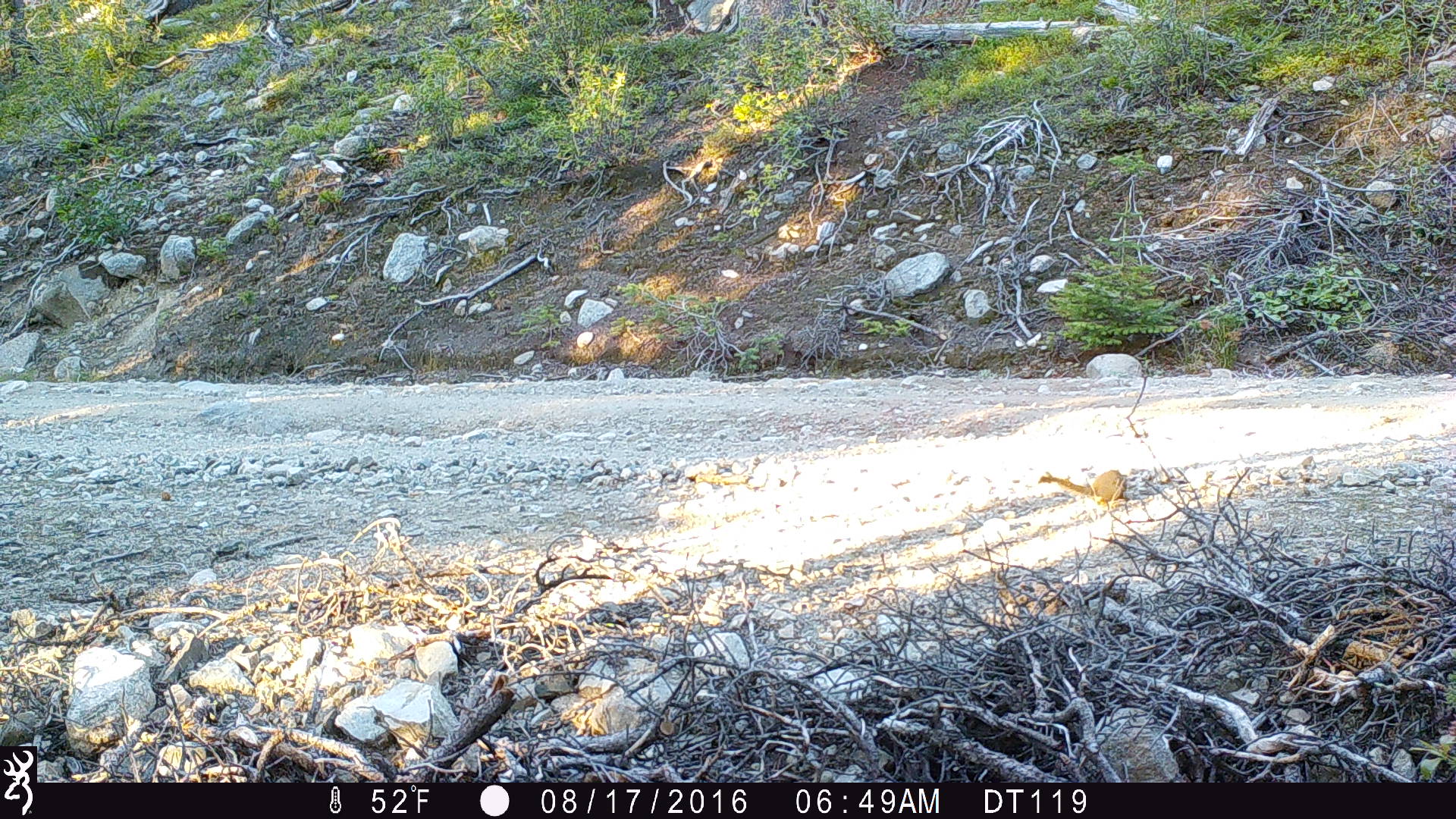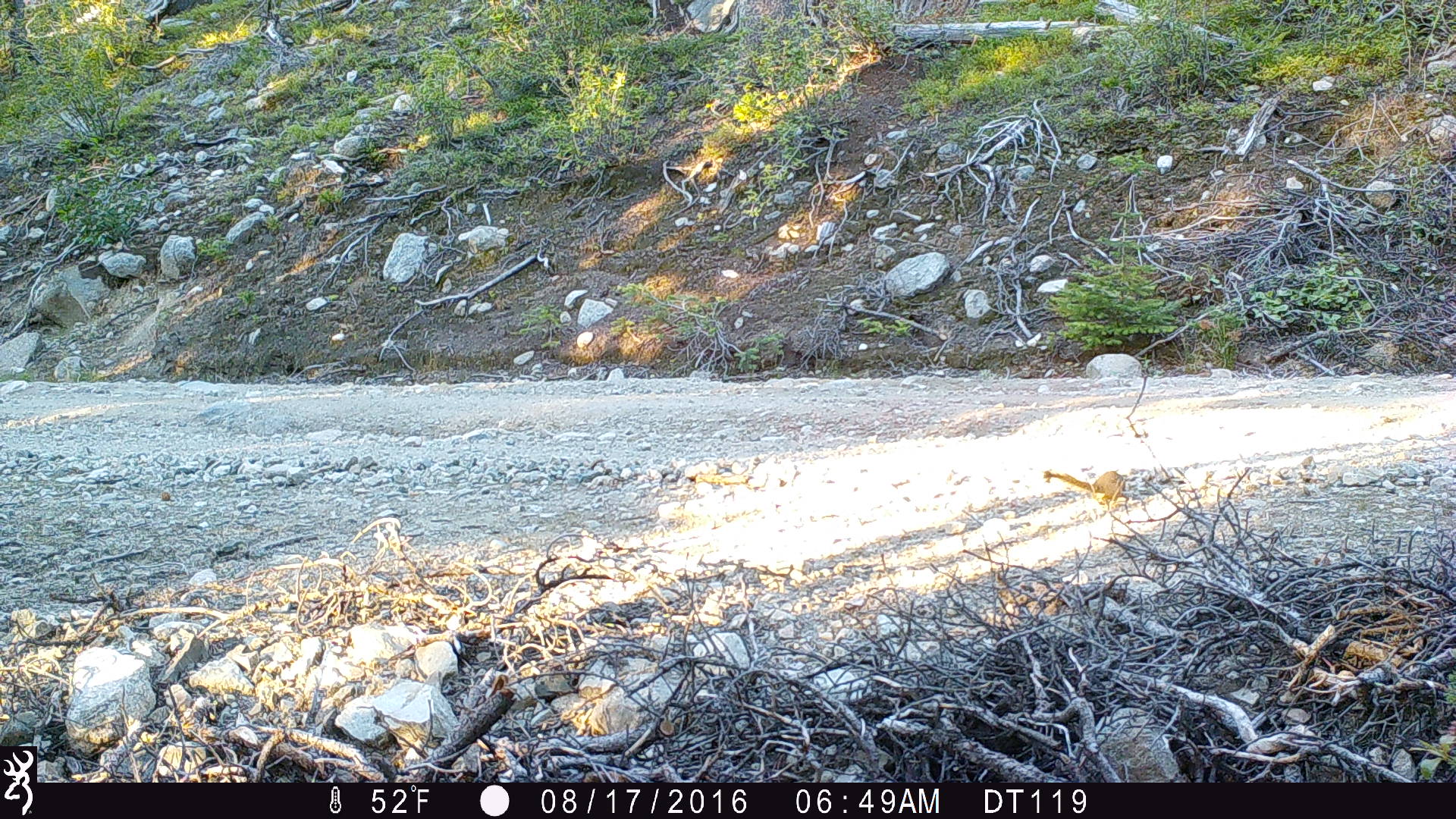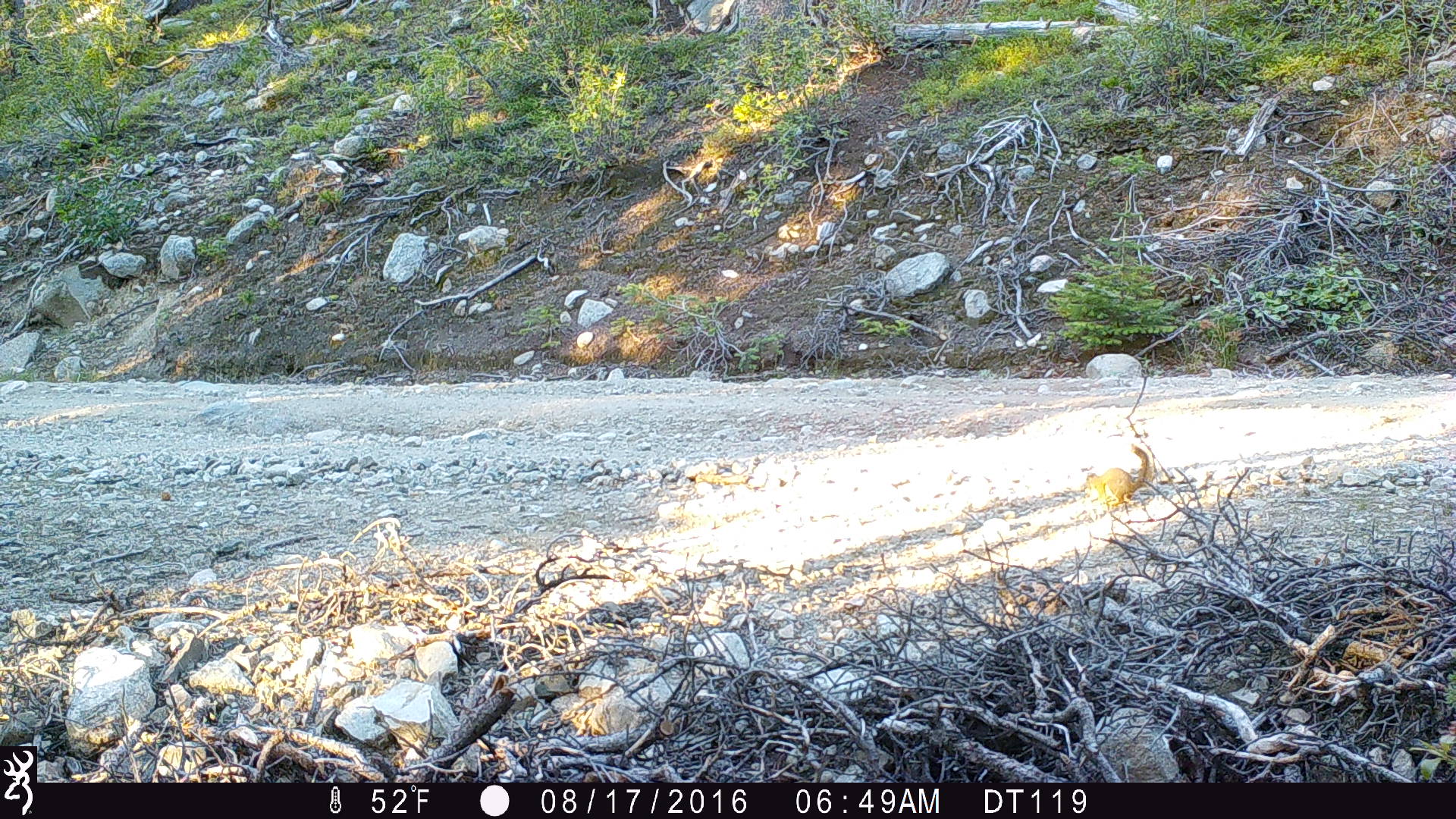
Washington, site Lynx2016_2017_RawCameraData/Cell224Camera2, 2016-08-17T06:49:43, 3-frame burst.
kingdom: Animalia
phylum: Chordata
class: Mammalia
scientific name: Mammalia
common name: small mammal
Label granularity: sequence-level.